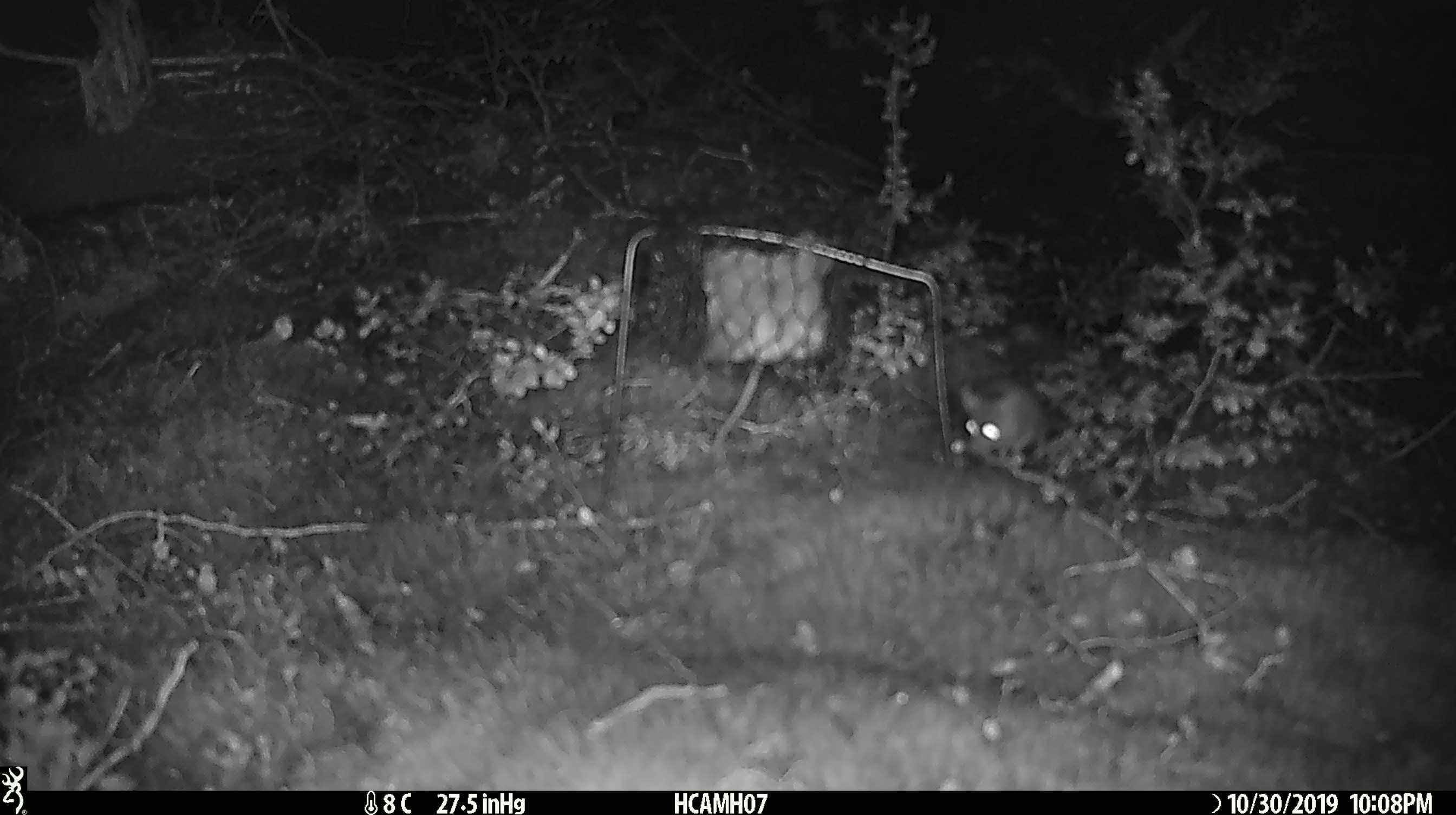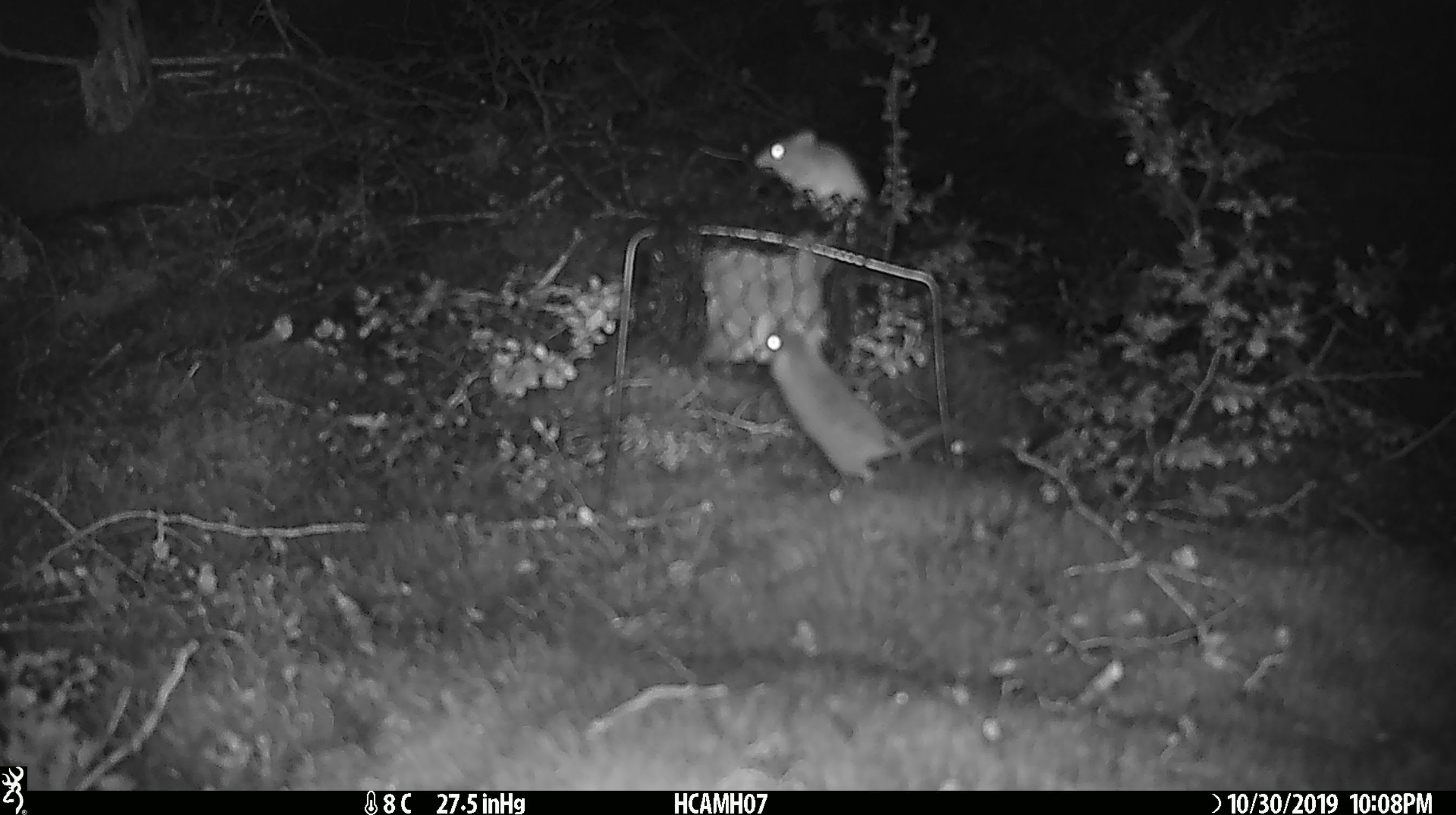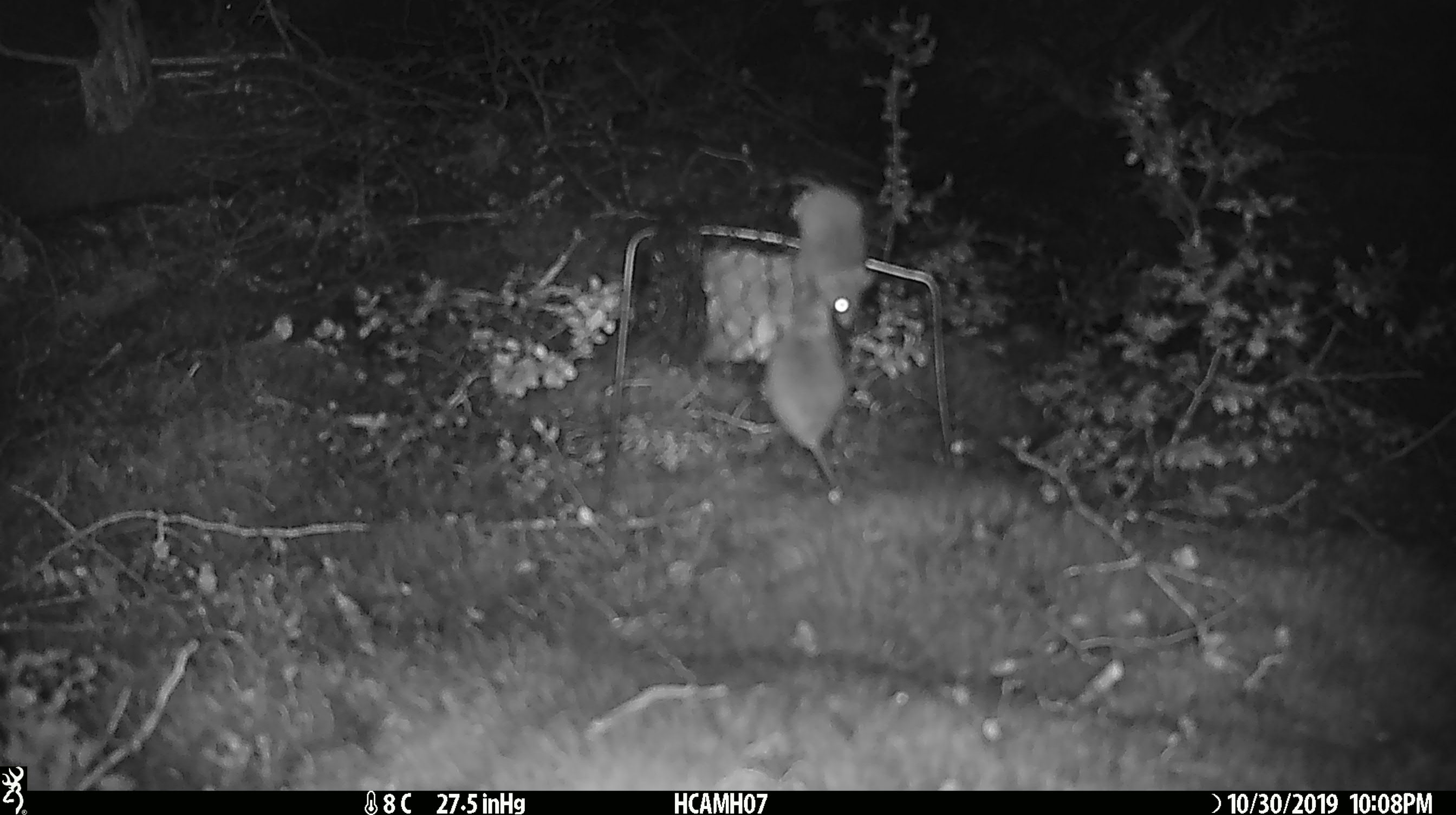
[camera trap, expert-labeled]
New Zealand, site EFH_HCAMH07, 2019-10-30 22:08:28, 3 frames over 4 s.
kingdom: Animalia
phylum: Chordata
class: Mammalia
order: Rodentia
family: Muridae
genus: Mus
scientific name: Mus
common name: mouse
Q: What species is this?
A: Mouse (Mus).